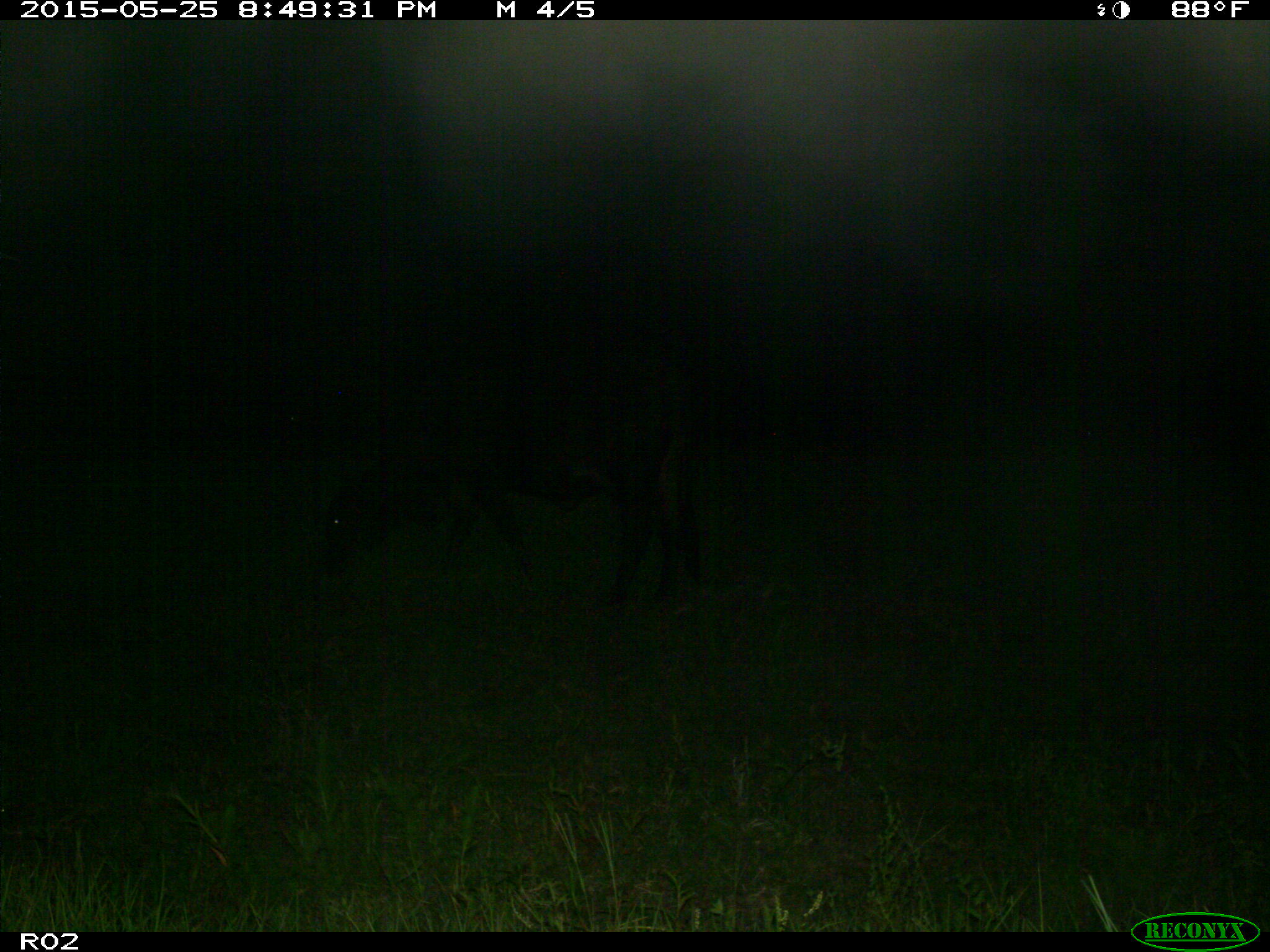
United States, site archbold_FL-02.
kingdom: Animalia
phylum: Chordata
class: Mammalia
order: Artiodactyla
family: Bovidae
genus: Bos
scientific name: Bos taurus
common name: domestic cow